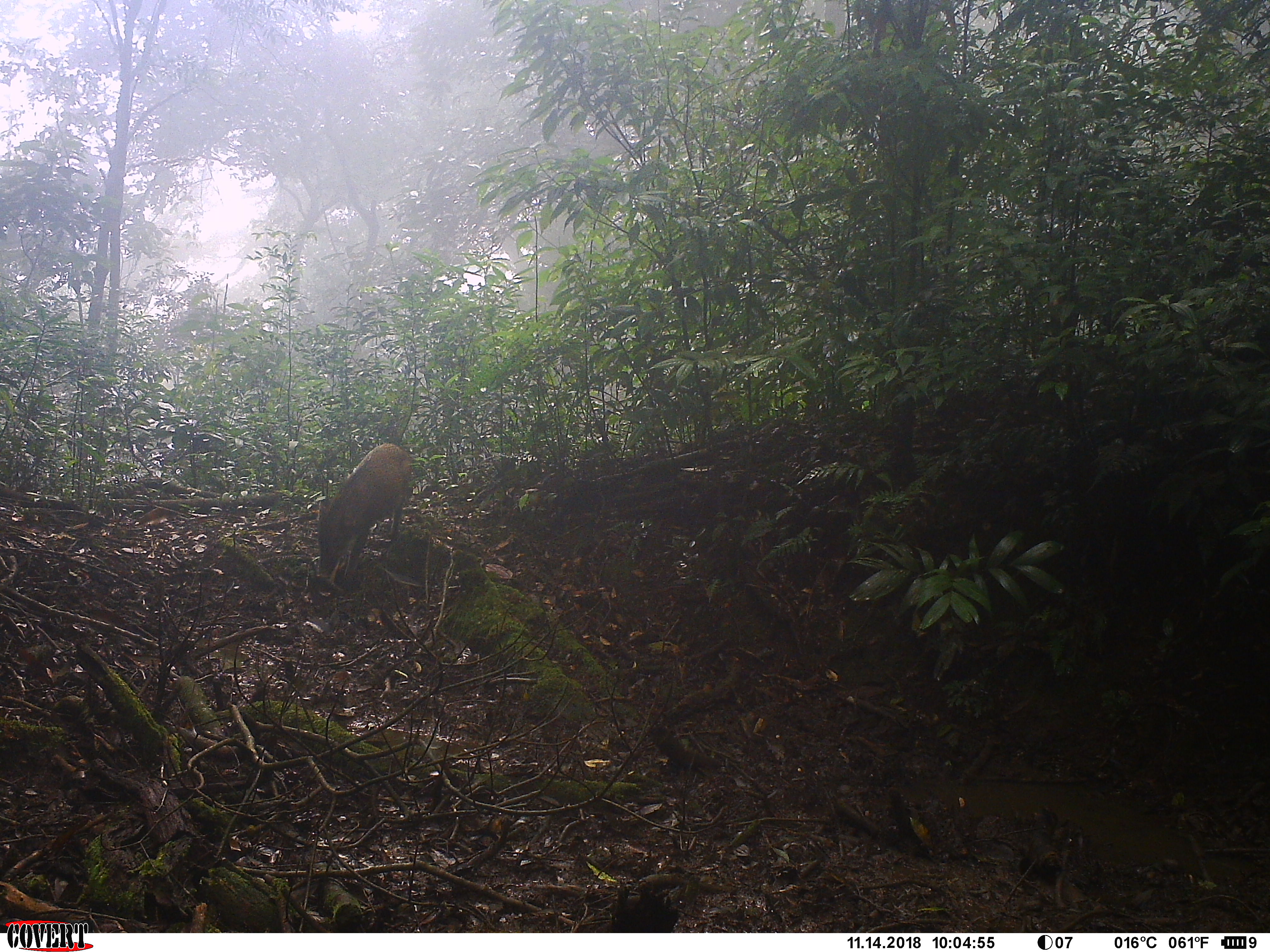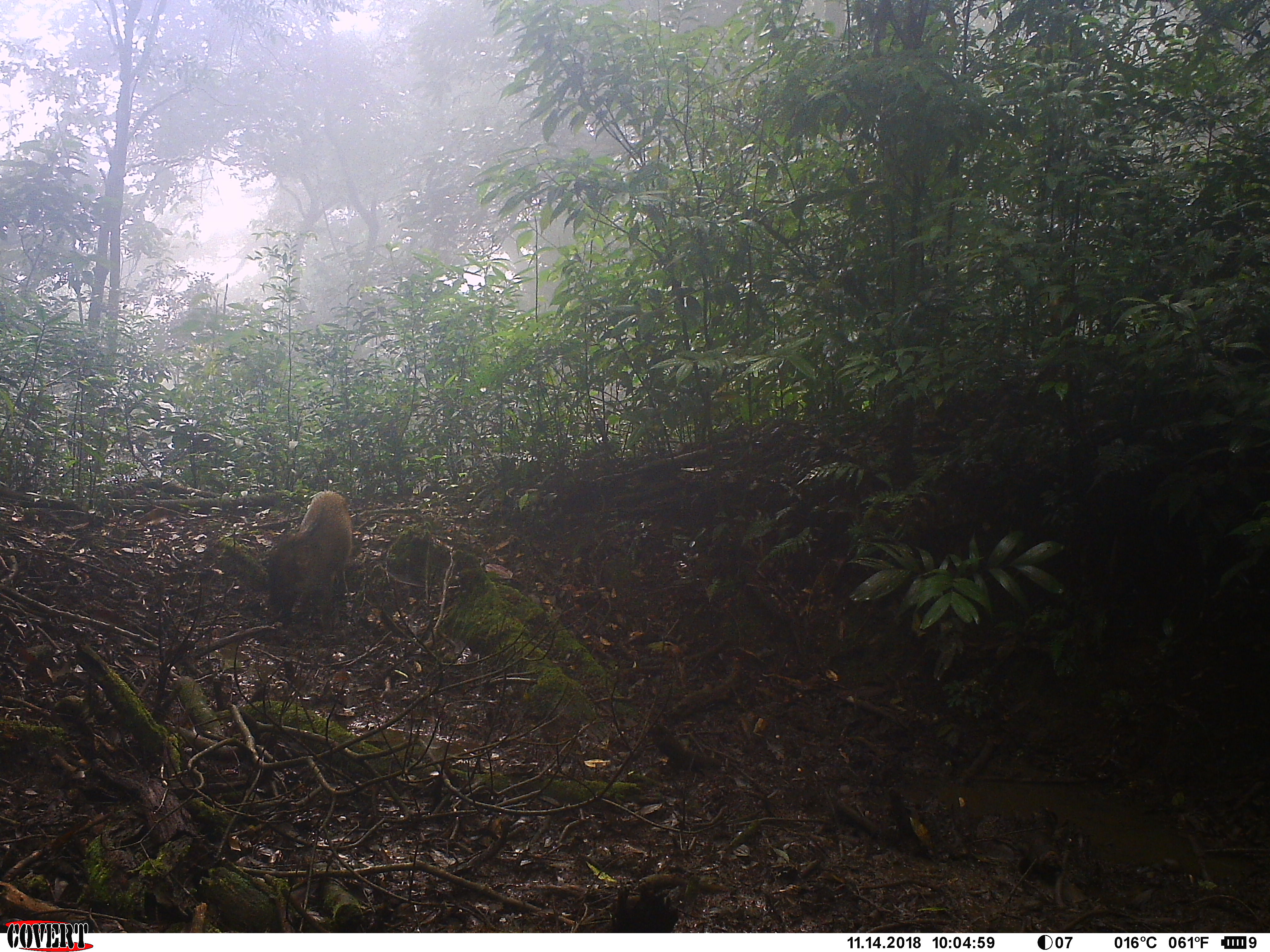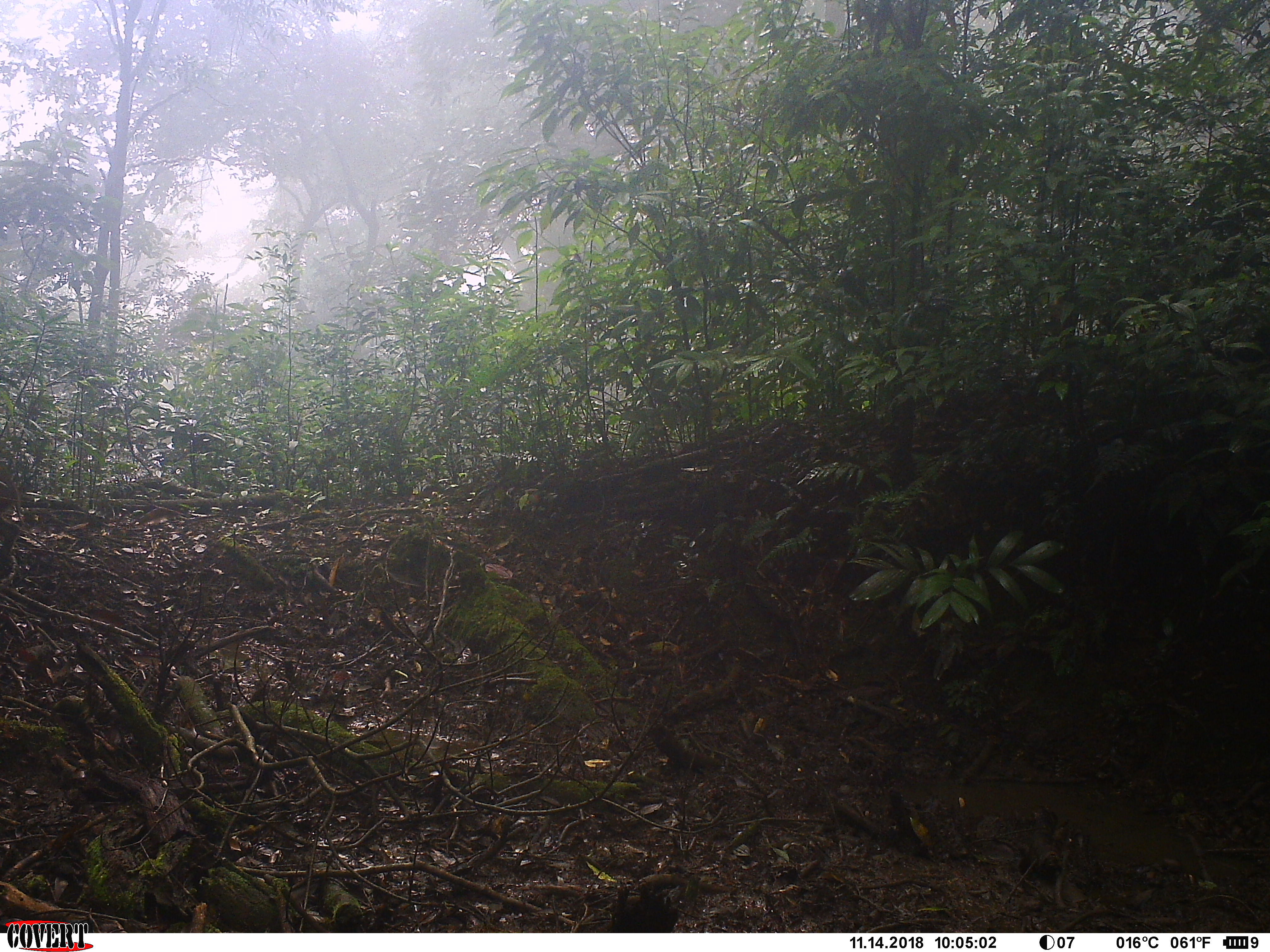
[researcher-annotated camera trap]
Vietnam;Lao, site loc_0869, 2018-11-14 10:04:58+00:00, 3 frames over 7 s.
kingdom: Animalia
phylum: Chordata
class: Mammalia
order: Artiodactyla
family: Suidae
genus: Sus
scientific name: Sus scrofa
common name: eurasian wild pig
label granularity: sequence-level